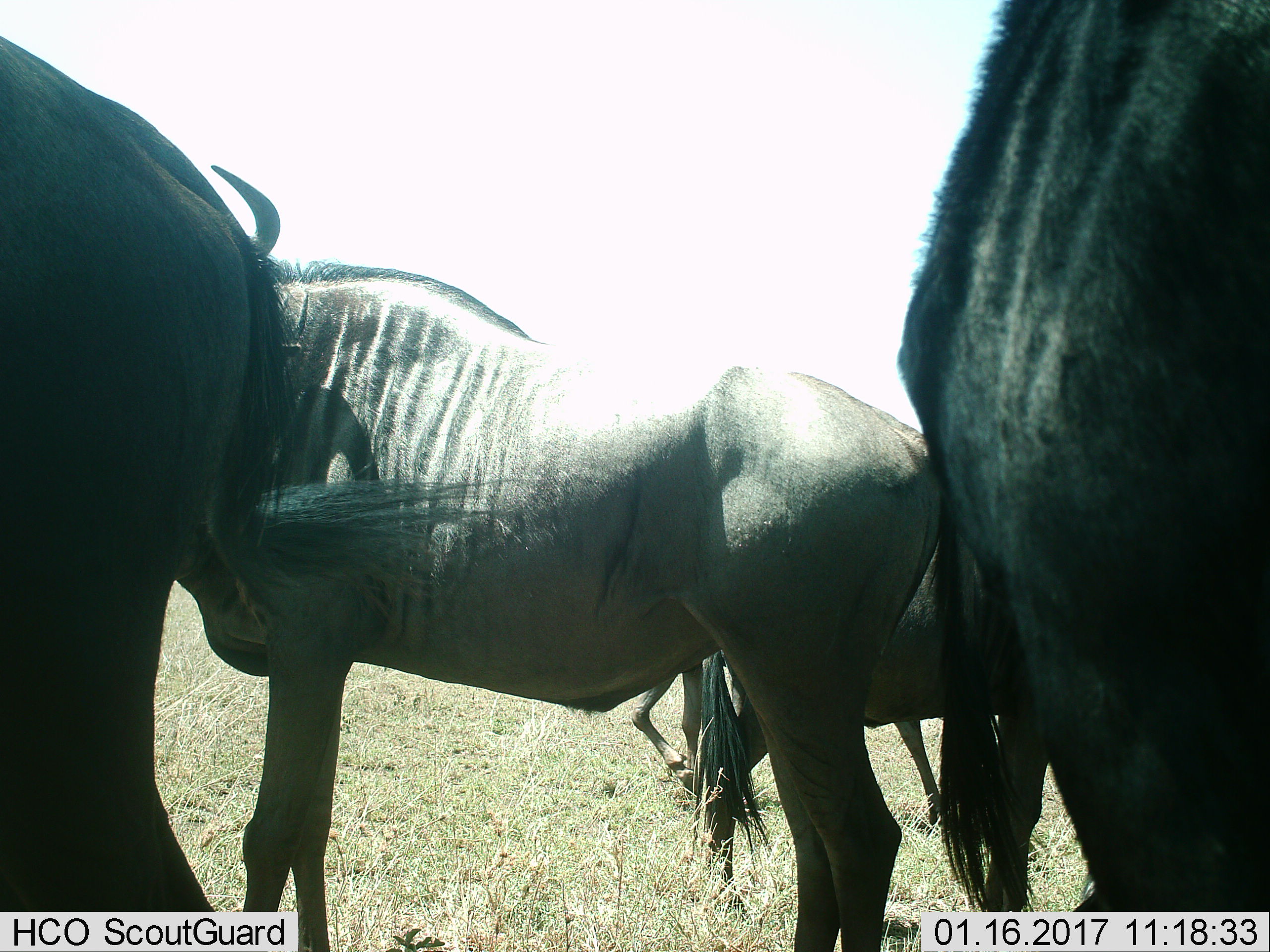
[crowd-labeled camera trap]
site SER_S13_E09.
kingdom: Animalia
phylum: Chordata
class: Mammalia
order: Artiodactyla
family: Bovidae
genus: Connochaetes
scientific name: Connochaetes taurinus taurinus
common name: blue wildebeest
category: wildebeestblue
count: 3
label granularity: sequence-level